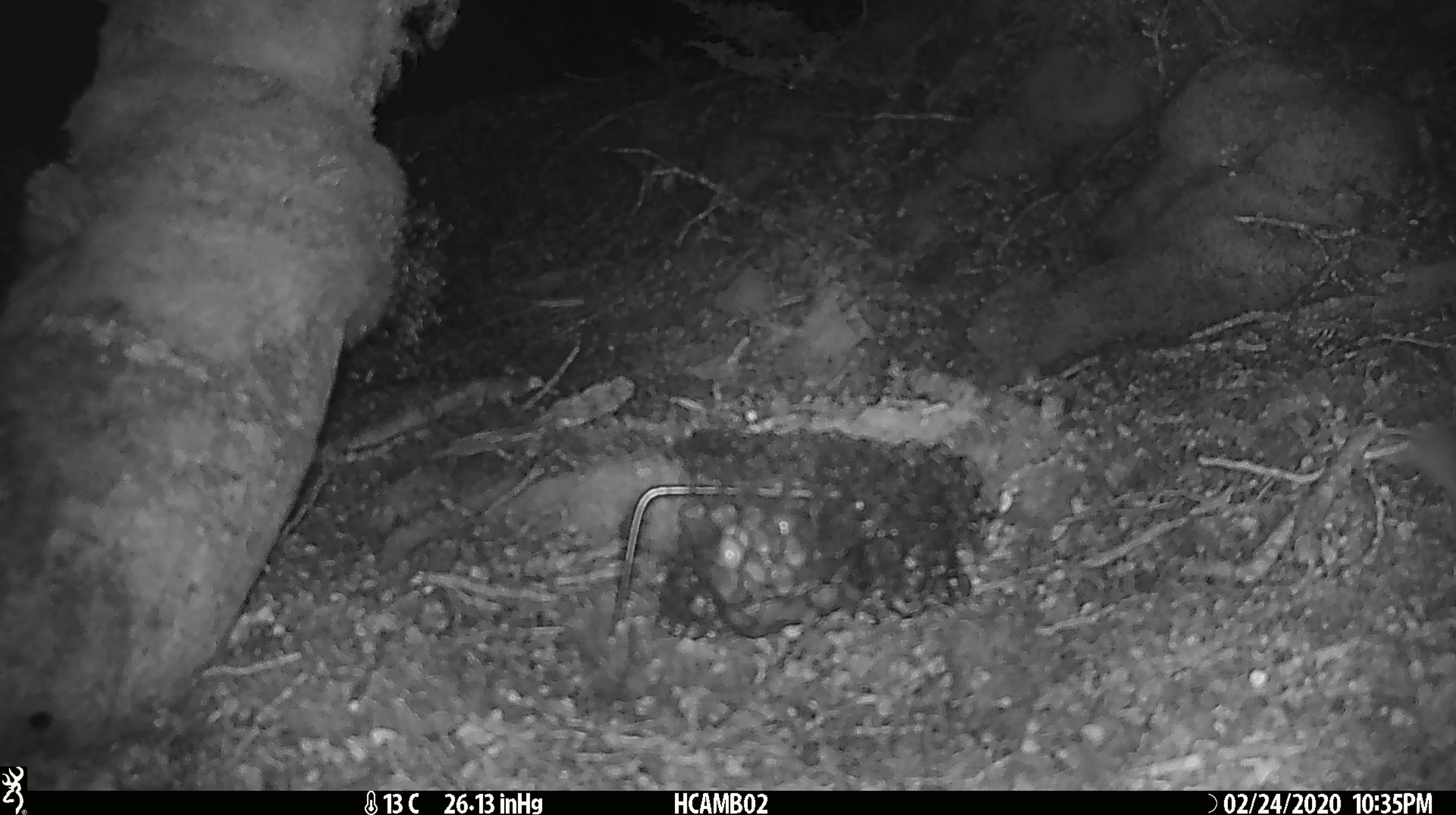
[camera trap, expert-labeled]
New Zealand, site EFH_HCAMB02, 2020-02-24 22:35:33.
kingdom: Animalia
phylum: Chordata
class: Mammalia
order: Rodentia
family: Muridae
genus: Mus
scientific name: Mus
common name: mouse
Mouse (Mus).